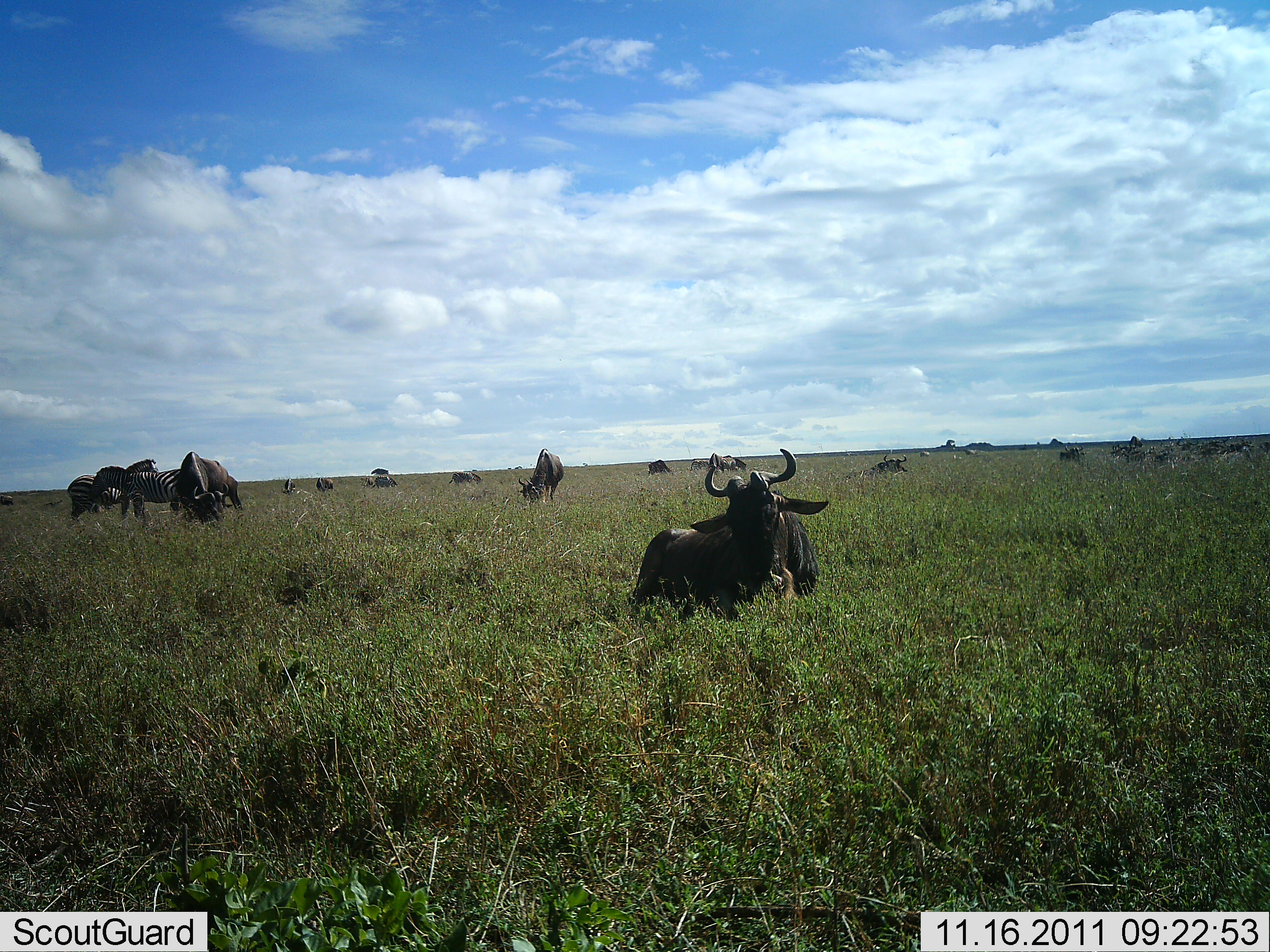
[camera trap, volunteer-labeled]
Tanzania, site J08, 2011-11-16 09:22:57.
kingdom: Animalia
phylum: Chordata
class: Mammalia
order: Artiodactyla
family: Bovidae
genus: Connochaetes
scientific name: Connochaetes taurinus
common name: blue wildebeest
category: wildebeest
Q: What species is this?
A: Wildebeest (blue wildebeest) (Connochaetes taurinus).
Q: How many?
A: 11-50.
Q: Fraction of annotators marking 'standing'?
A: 50%.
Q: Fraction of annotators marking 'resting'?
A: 69%.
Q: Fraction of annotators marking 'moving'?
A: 0%.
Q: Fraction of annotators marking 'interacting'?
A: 12%.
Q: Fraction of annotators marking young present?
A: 6%.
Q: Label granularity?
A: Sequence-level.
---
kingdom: Animalia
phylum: Chordata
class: Mammalia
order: Perissodactyla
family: Equidae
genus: Equus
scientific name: Equus quagga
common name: plains zebra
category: zebra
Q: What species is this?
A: Zebra (plains zebra) (Equus quagga).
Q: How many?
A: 2.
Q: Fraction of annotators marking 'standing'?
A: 91%.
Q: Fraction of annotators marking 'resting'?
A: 0%.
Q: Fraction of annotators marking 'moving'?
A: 0%.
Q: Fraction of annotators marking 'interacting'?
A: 27%.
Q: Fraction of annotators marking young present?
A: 0%.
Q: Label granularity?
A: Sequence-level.